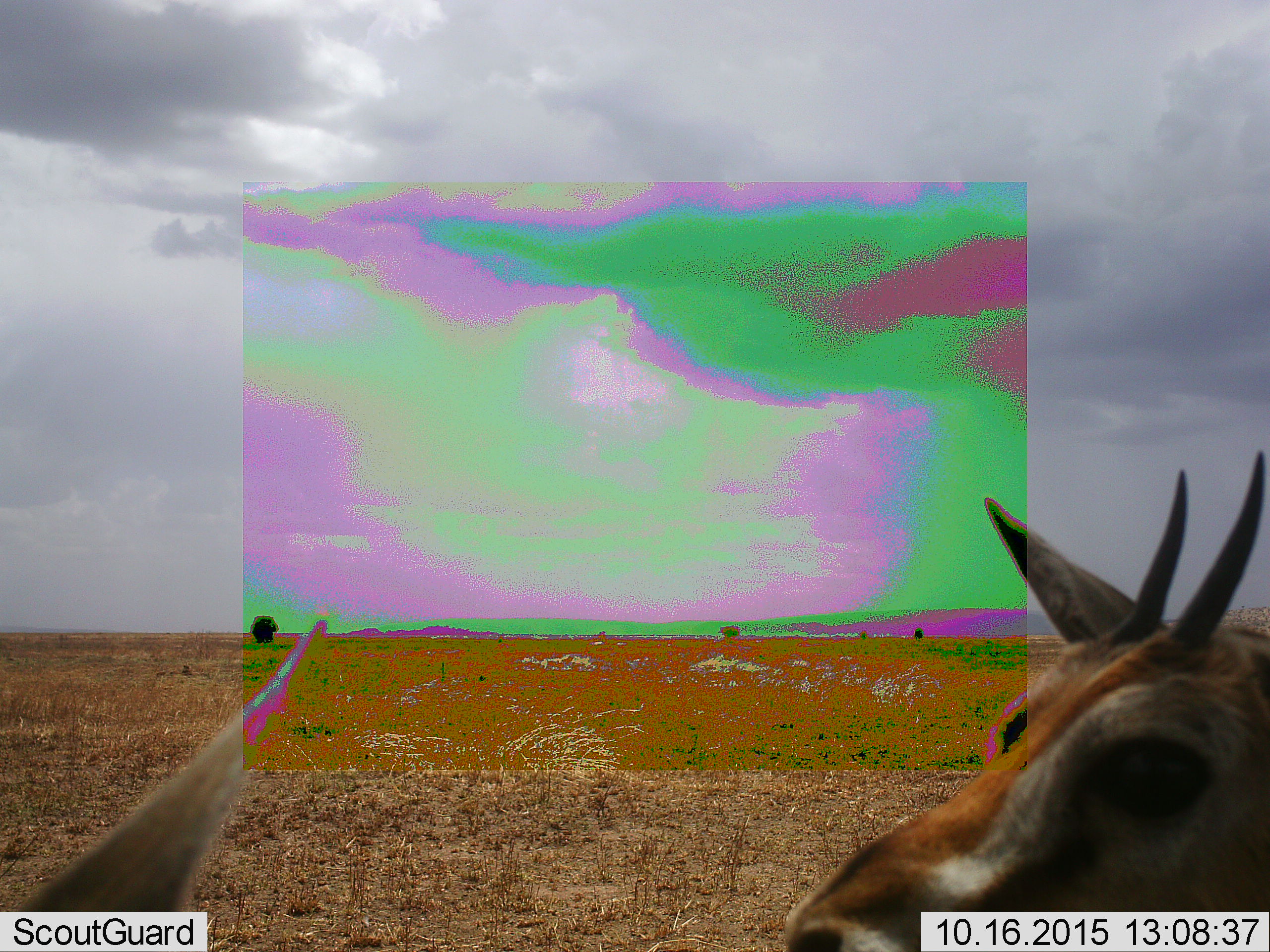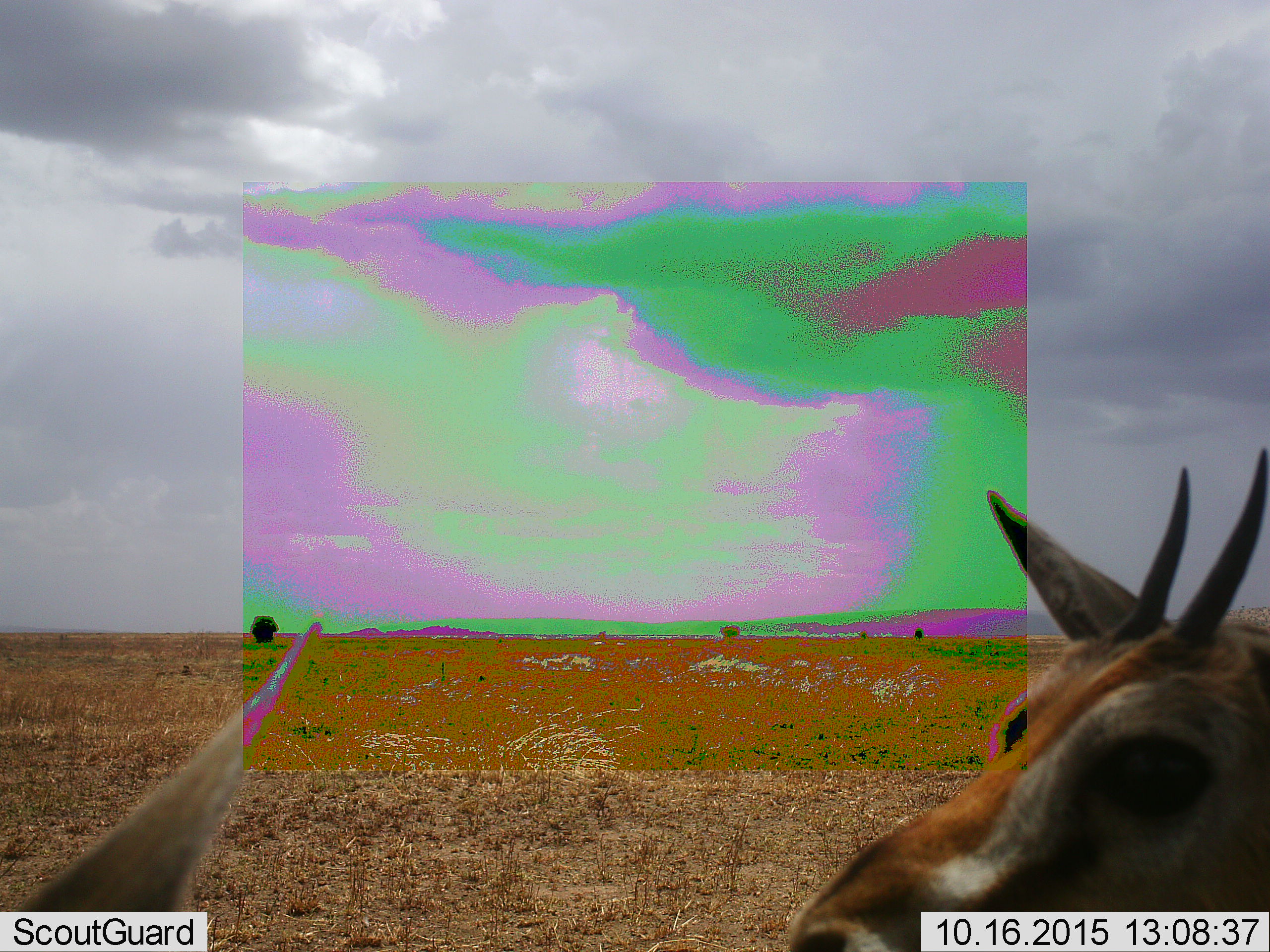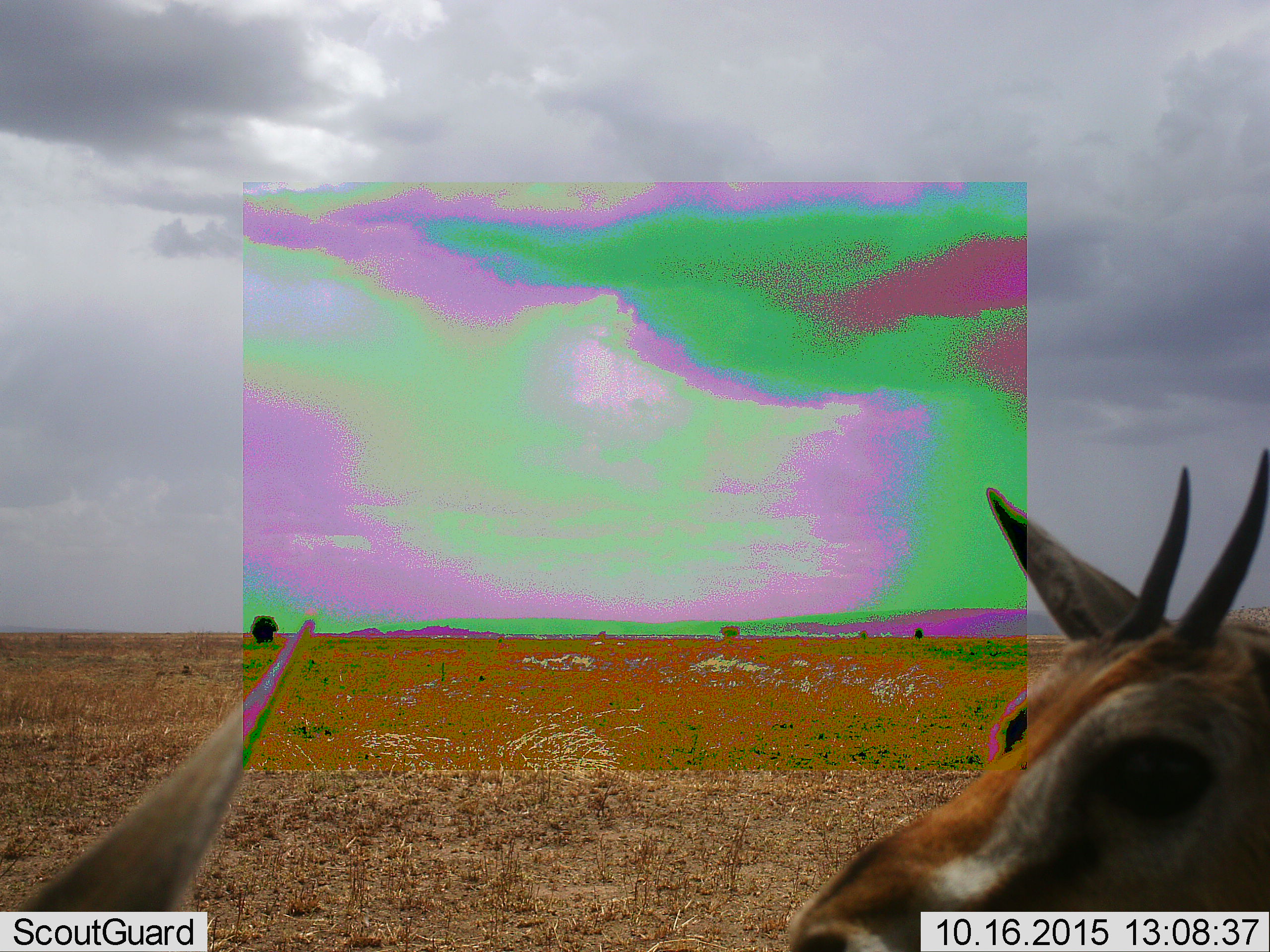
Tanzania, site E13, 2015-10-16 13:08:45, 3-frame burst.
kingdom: Animalia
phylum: Chordata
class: Mammalia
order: Artiodactyla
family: Bovidae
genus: Eudorcas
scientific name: Eudorcas thomsonii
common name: thomson's gazelle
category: gazellethomsons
Gazellethomsons (thomson's gazelle) (Eudorcas thomsonii), count 2. Behavior (volunteer vote fractions): standing 100%, resting 0%, moving 0%, interacting 0%. Young present (vote fraction): 0%. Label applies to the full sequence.